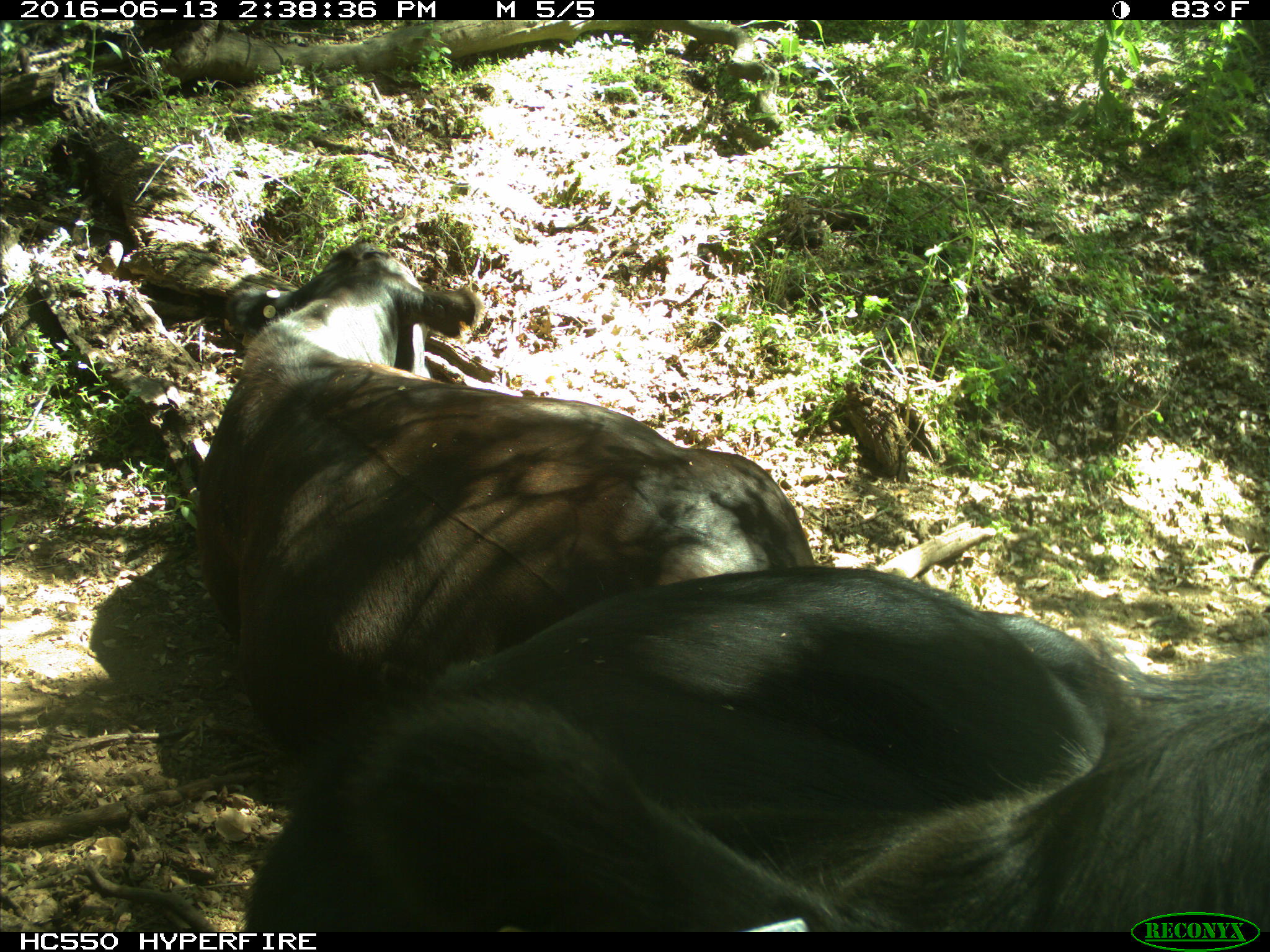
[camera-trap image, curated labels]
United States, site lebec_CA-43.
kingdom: Animalia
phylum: Chordata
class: Mammalia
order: Artiodactyla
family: Bovidae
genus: Bos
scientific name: Bos taurus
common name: domestic cow